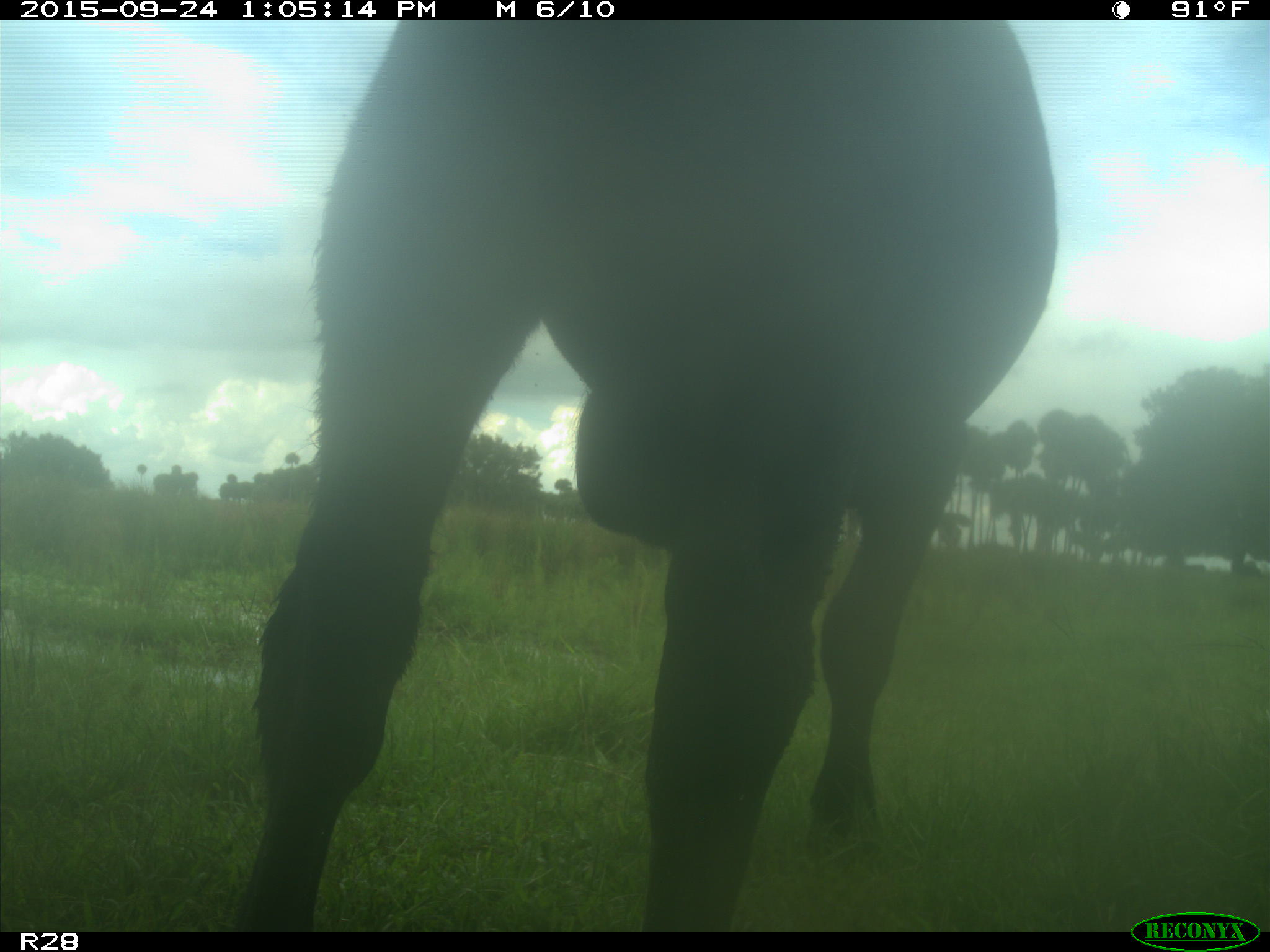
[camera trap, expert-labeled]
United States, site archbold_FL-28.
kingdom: Animalia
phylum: Chordata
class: Mammalia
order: Artiodactyla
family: Bovidae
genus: Bos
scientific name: Bos taurus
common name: domestic cow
Bos taurus (domestic cow).